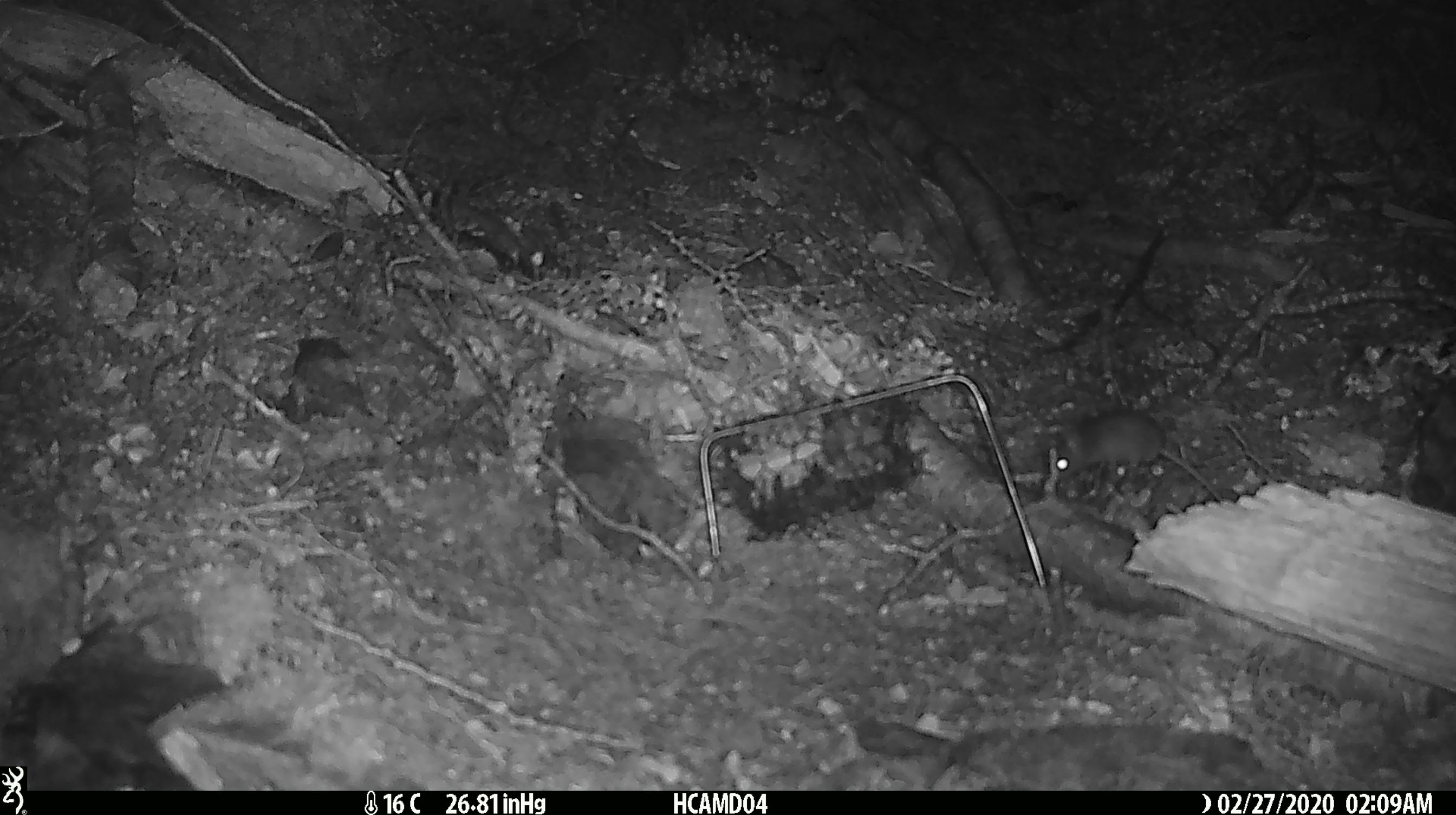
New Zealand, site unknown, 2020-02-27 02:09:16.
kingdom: Animalia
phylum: Chordata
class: Mammalia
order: Rodentia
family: Muridae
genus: Mus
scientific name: Mus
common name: mouse